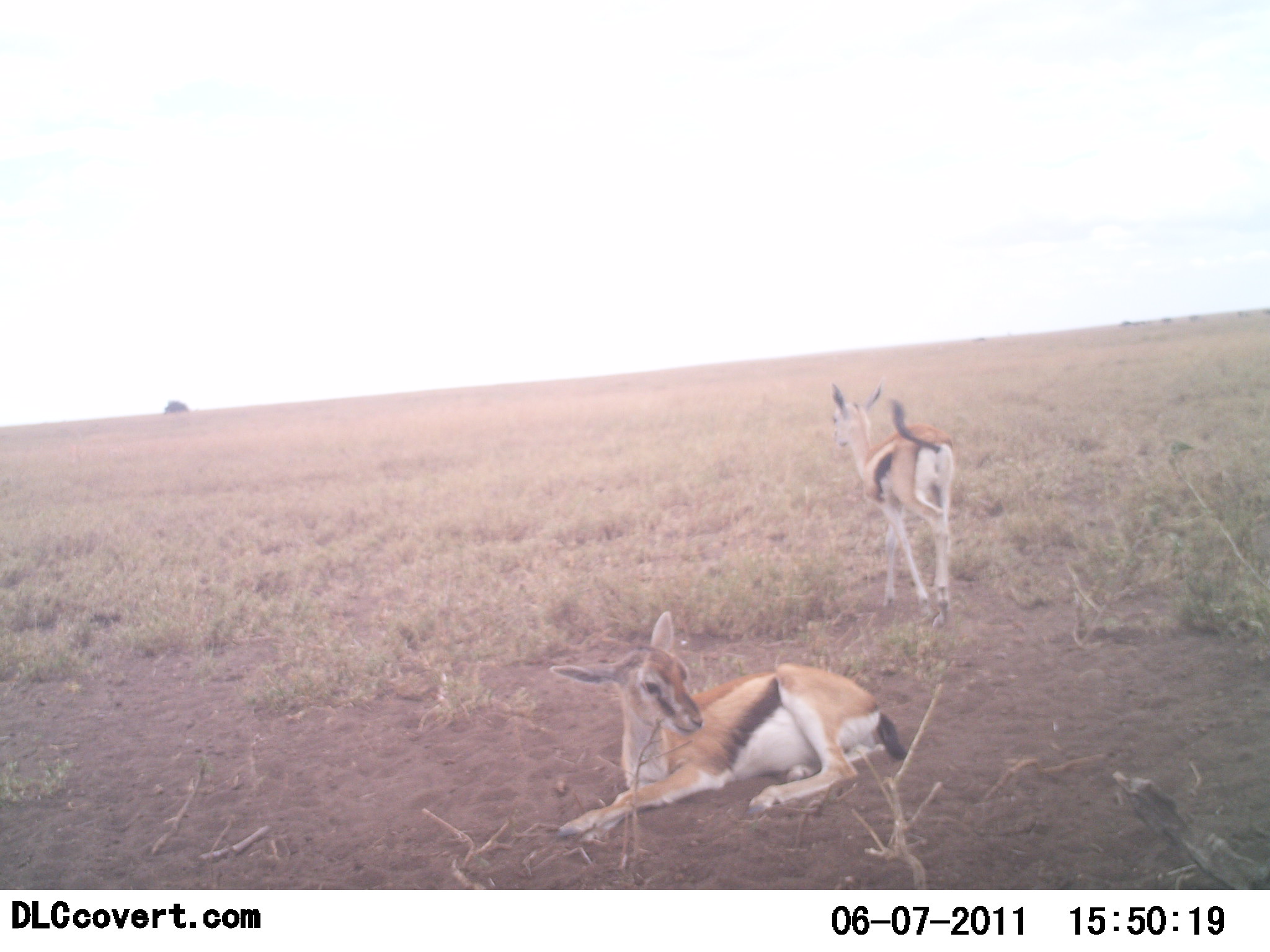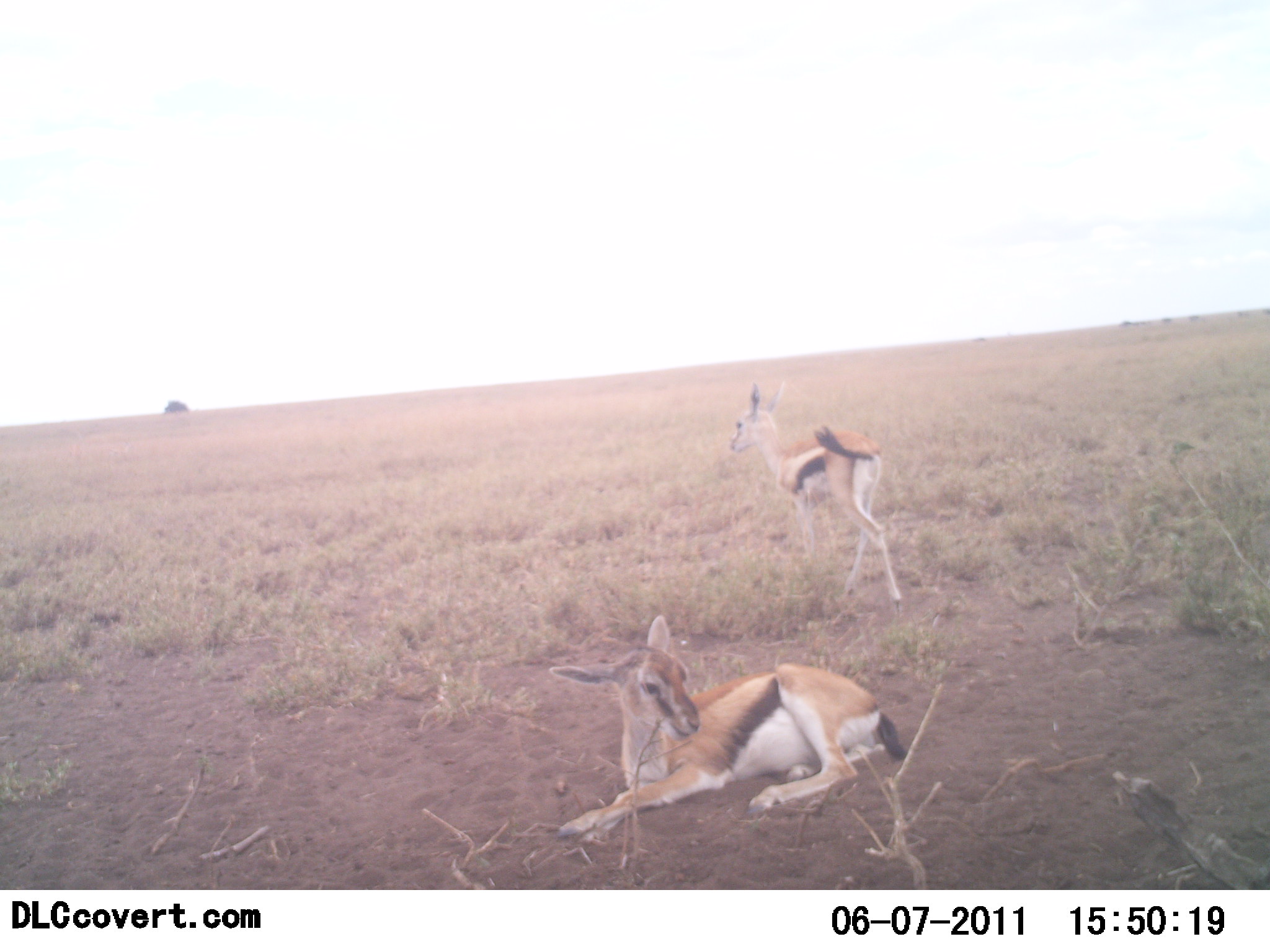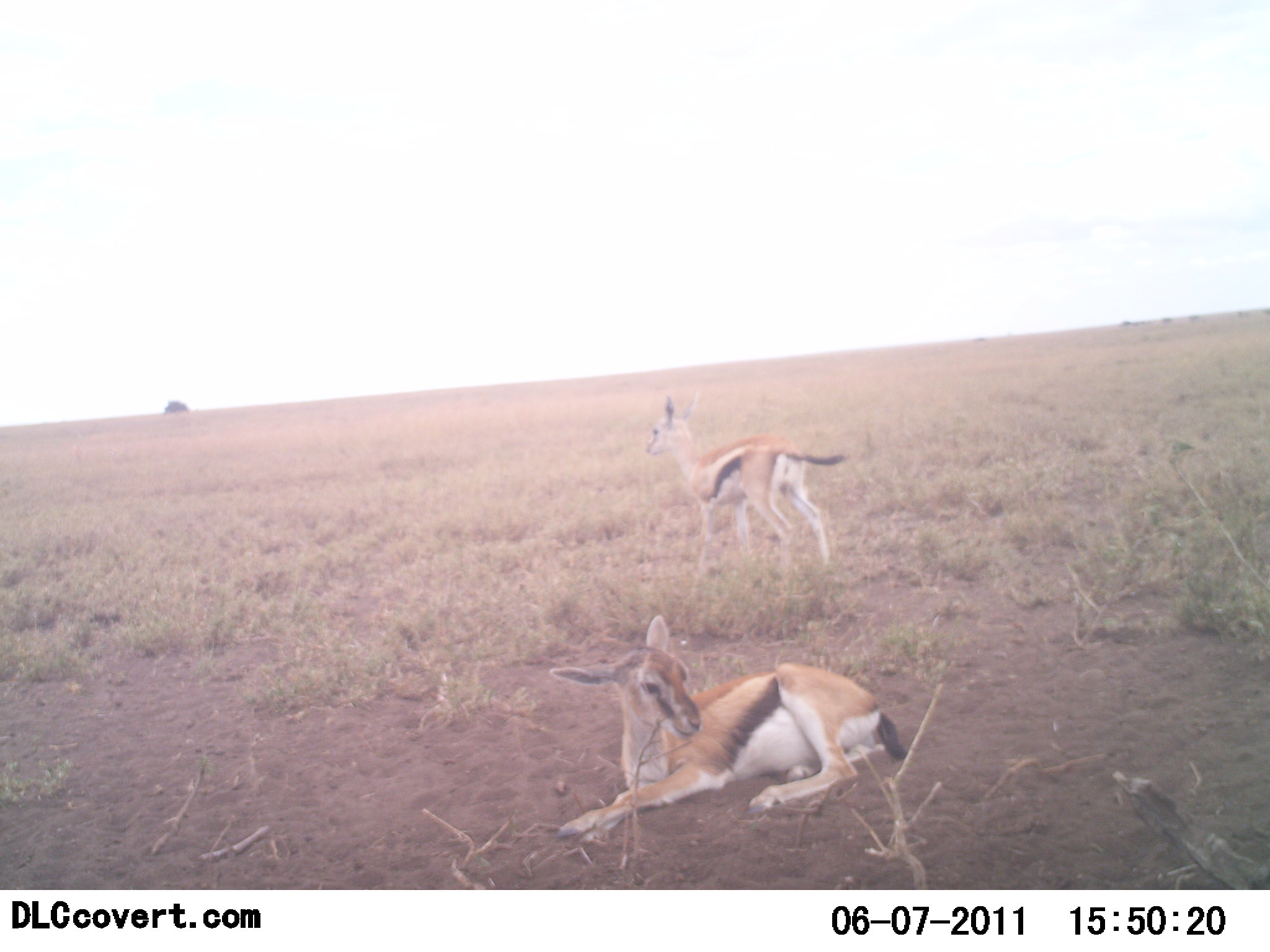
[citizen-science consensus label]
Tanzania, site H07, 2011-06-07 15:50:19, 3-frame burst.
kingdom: Animalia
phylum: Chordata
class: Mammalia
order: Artiodactyla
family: Bovidae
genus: Eudorcas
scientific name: Eudorcas thomsonii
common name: thomson's gazelle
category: gazellethomsons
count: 2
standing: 27%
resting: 87%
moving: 73%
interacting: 0%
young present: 13%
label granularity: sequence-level